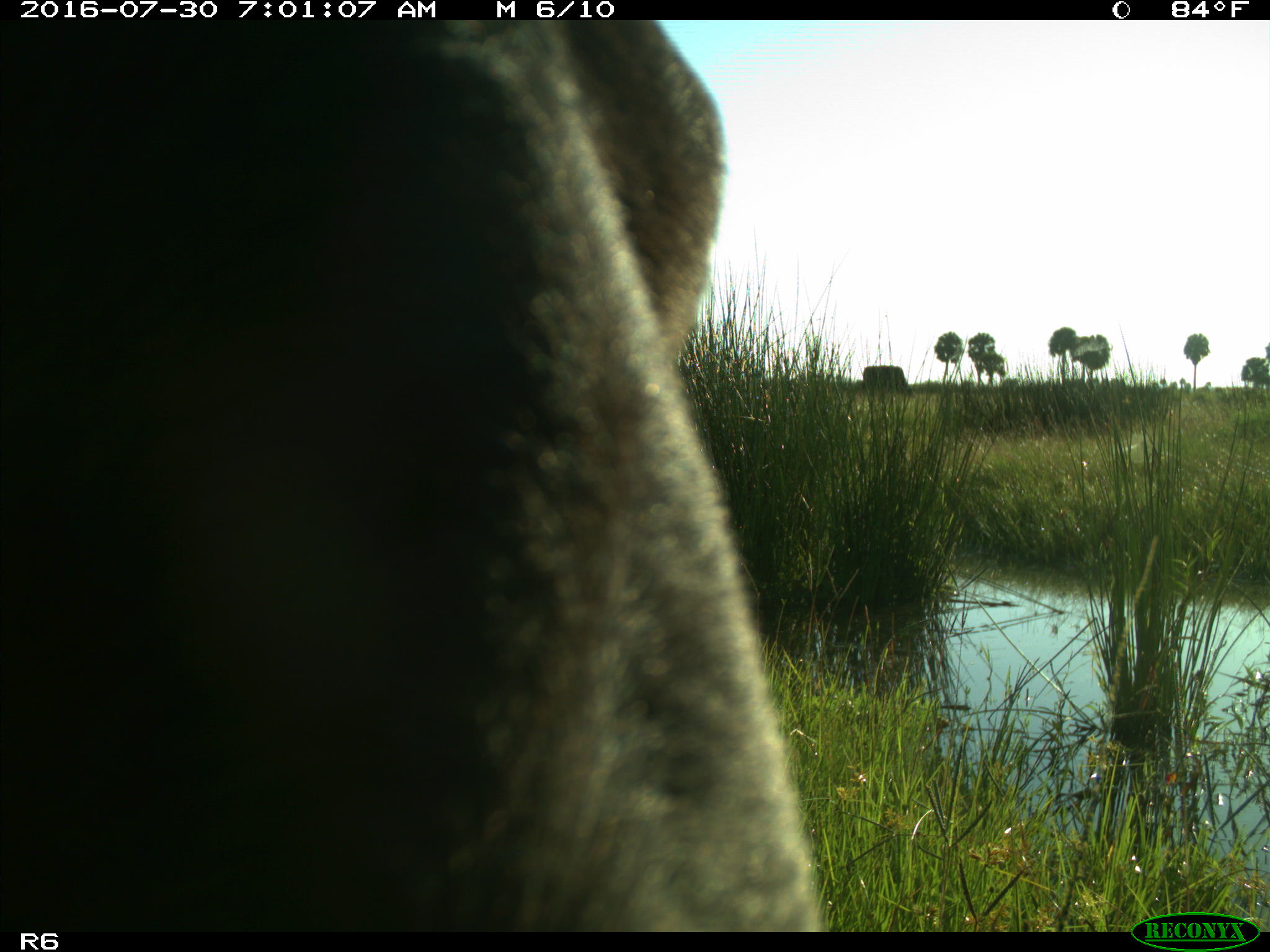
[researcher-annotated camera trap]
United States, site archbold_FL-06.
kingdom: Animalia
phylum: Chordata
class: Mammalia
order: Artiodactyla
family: Bovidae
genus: Bos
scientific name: Bos taurus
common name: domestic cow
Bos taurus (domestic cow).